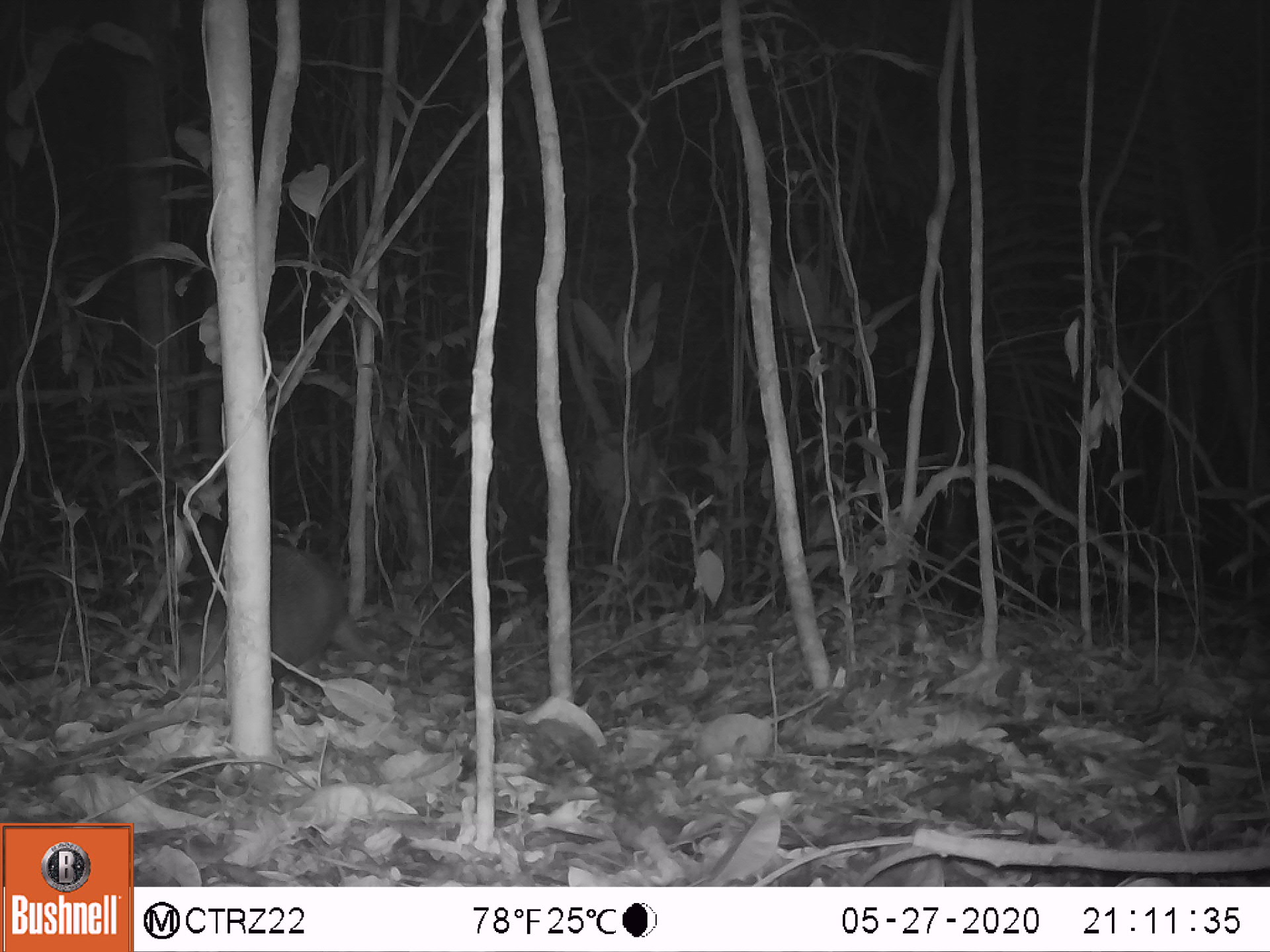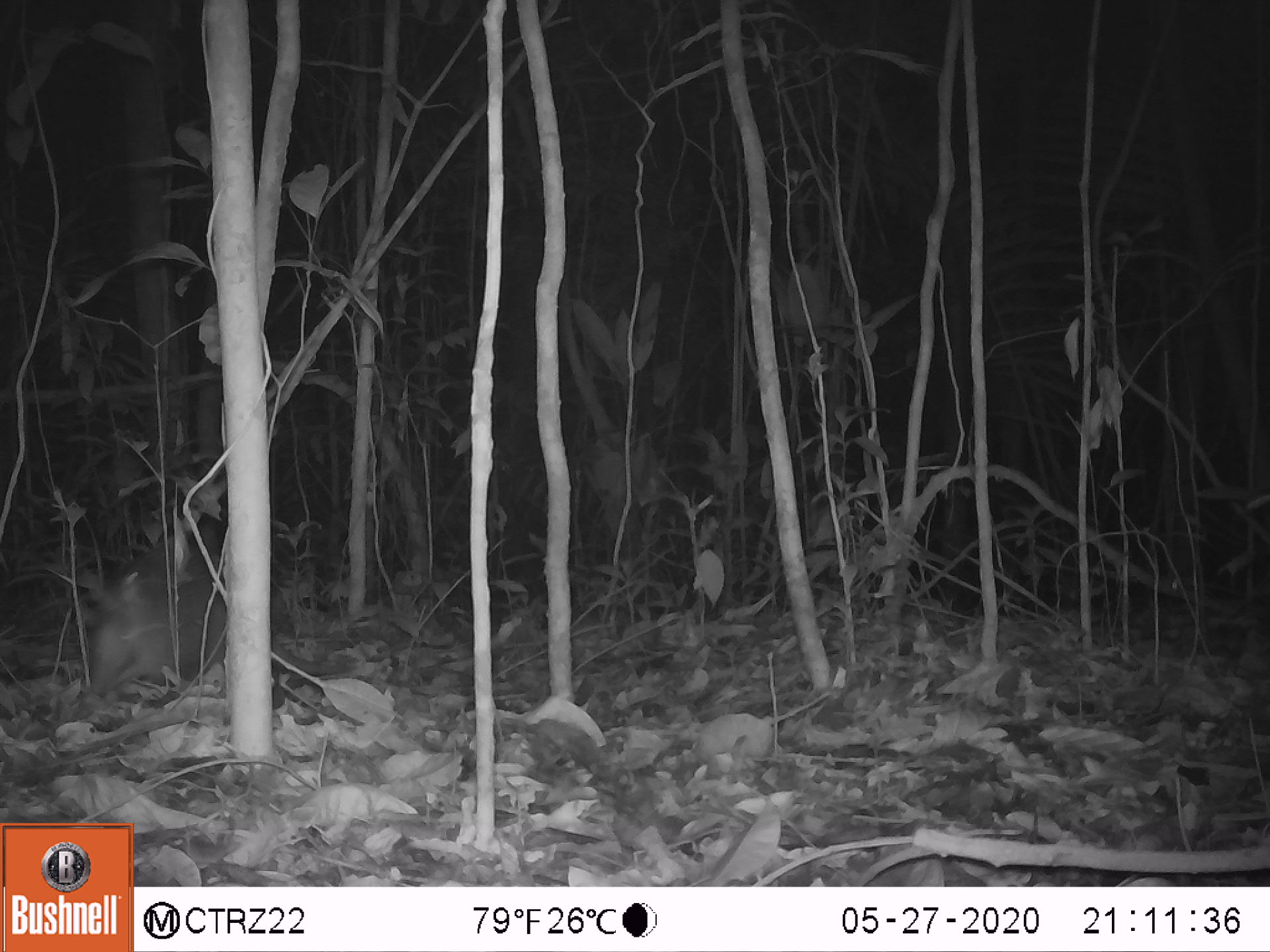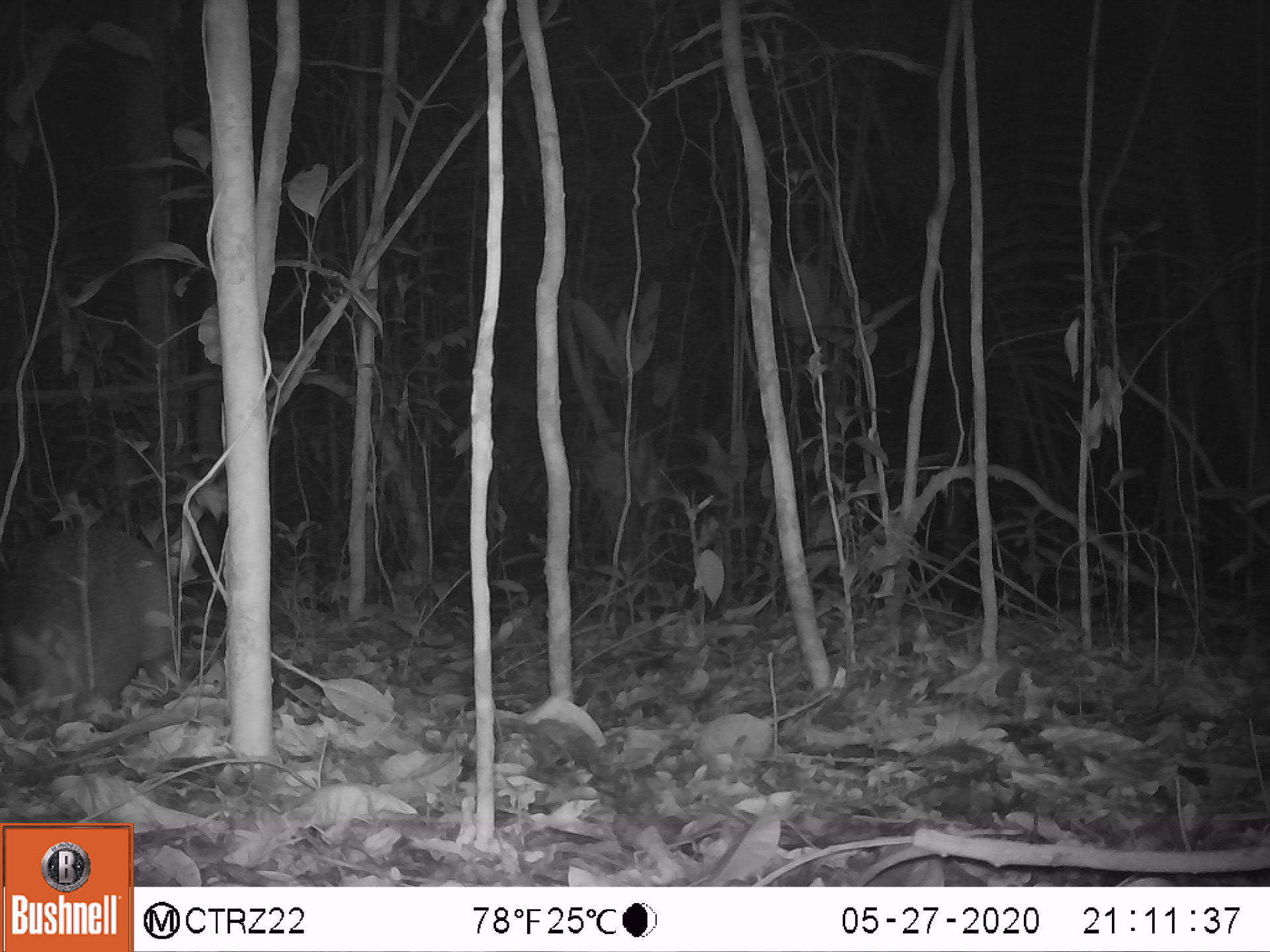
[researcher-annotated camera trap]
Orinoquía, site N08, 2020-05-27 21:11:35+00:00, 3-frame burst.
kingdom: Animalia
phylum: Chordata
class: Mammalia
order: Cingulata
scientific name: Cingulata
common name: armadillo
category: unknown armadillo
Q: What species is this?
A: Unknown armadillo (armadillo) (Cingulata).